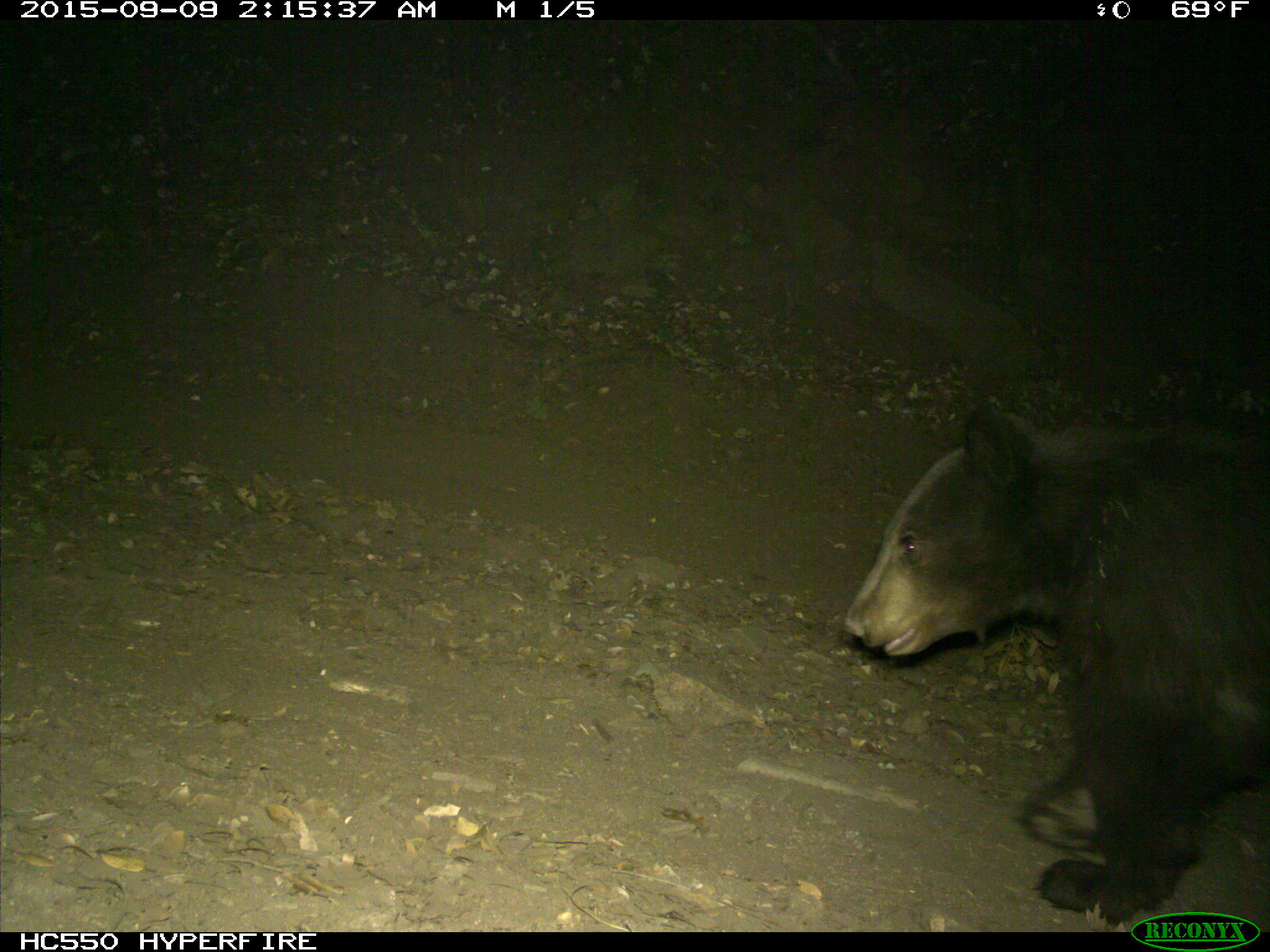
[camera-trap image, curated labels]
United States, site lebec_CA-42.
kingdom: Animalia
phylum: Chordata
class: Mammalia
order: Carnivora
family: Ursidae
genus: Ursus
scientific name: Ursus americanus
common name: american black bear